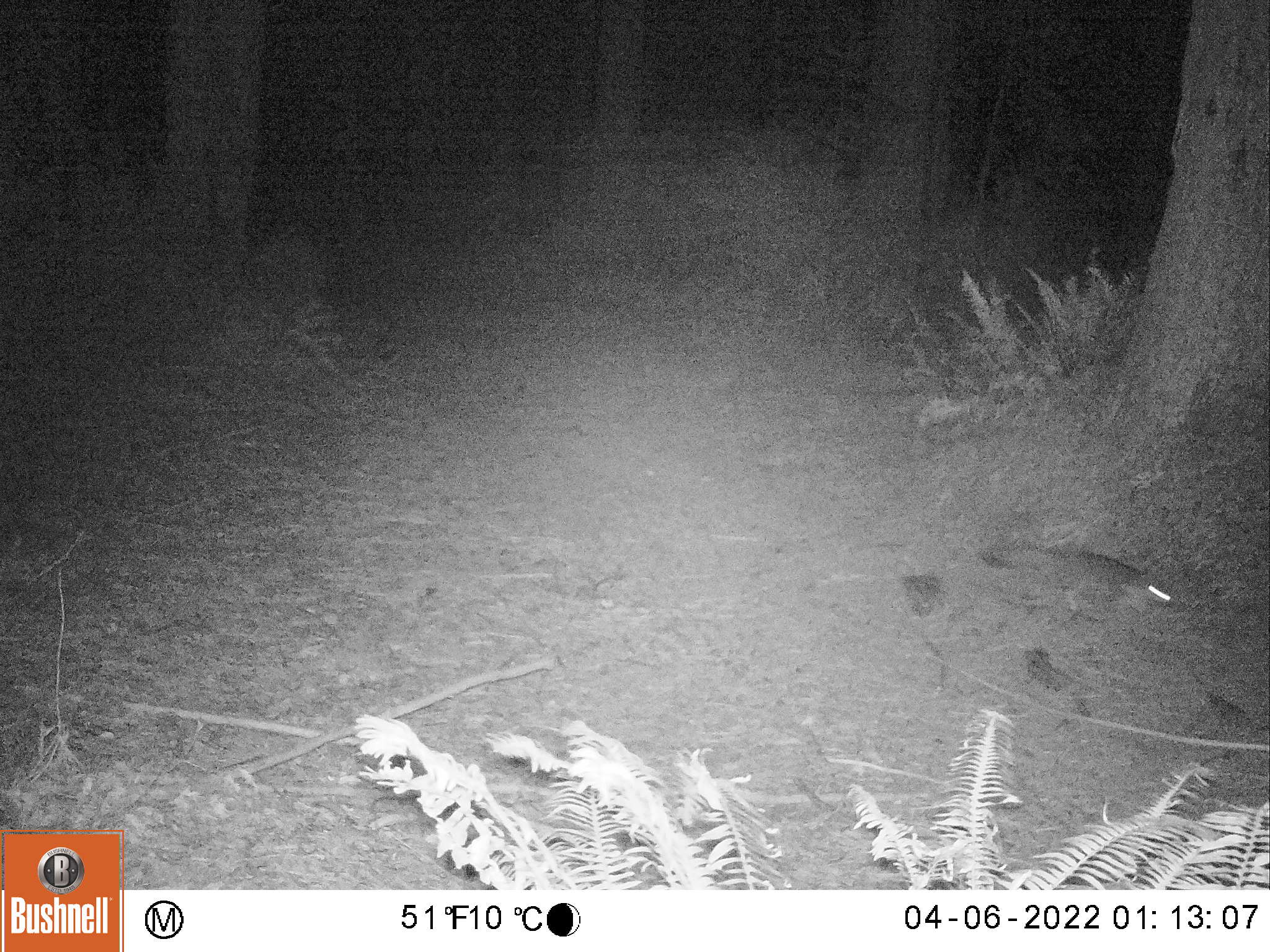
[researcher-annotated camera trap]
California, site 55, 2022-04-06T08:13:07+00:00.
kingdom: Animalia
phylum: Chordata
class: Mammalia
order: Carnivora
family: Canidae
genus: Urocyon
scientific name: Urocyon cinereoargenteus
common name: gray fox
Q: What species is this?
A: Gray fox (Urocyon cinereoargenteus).